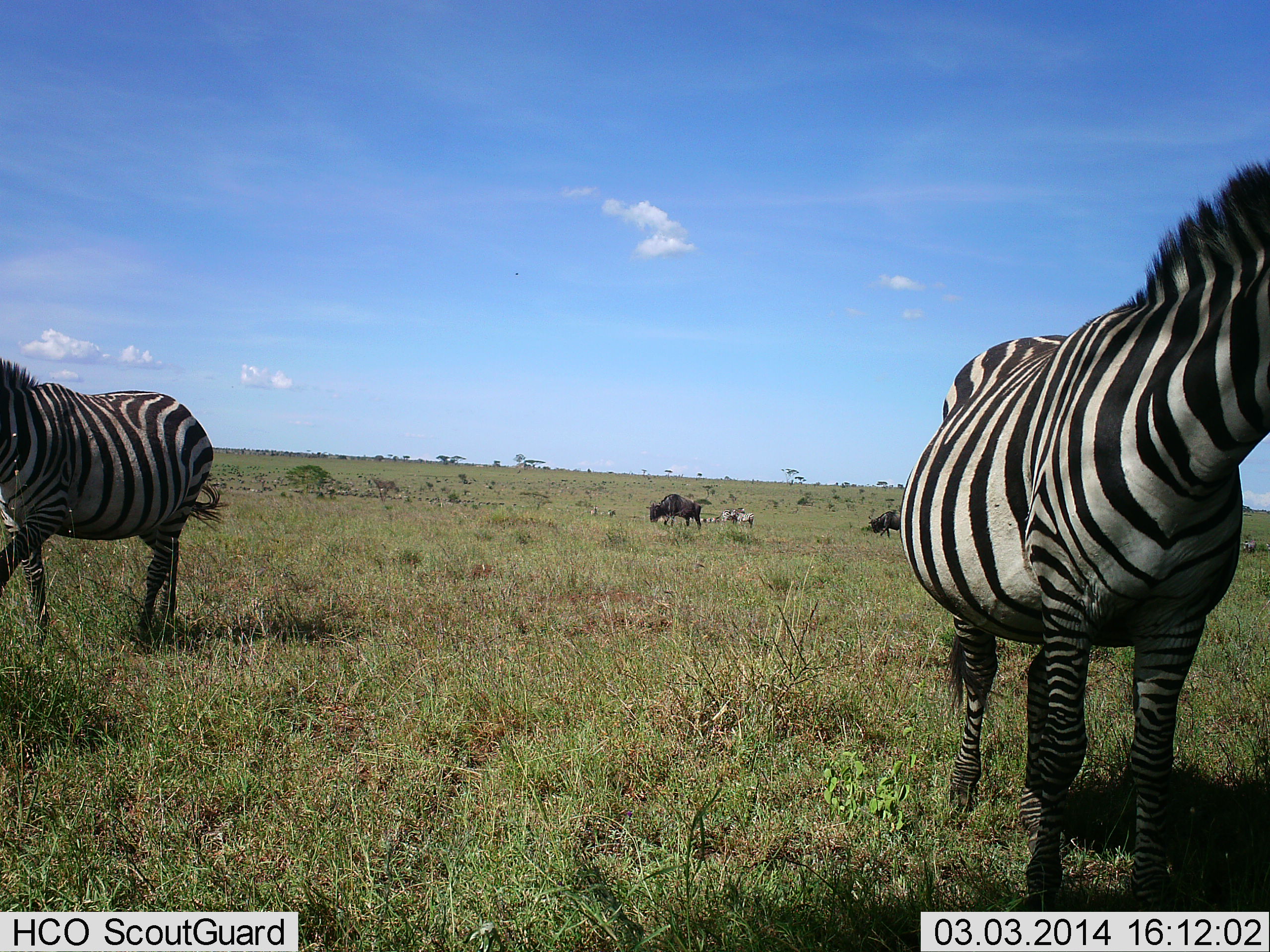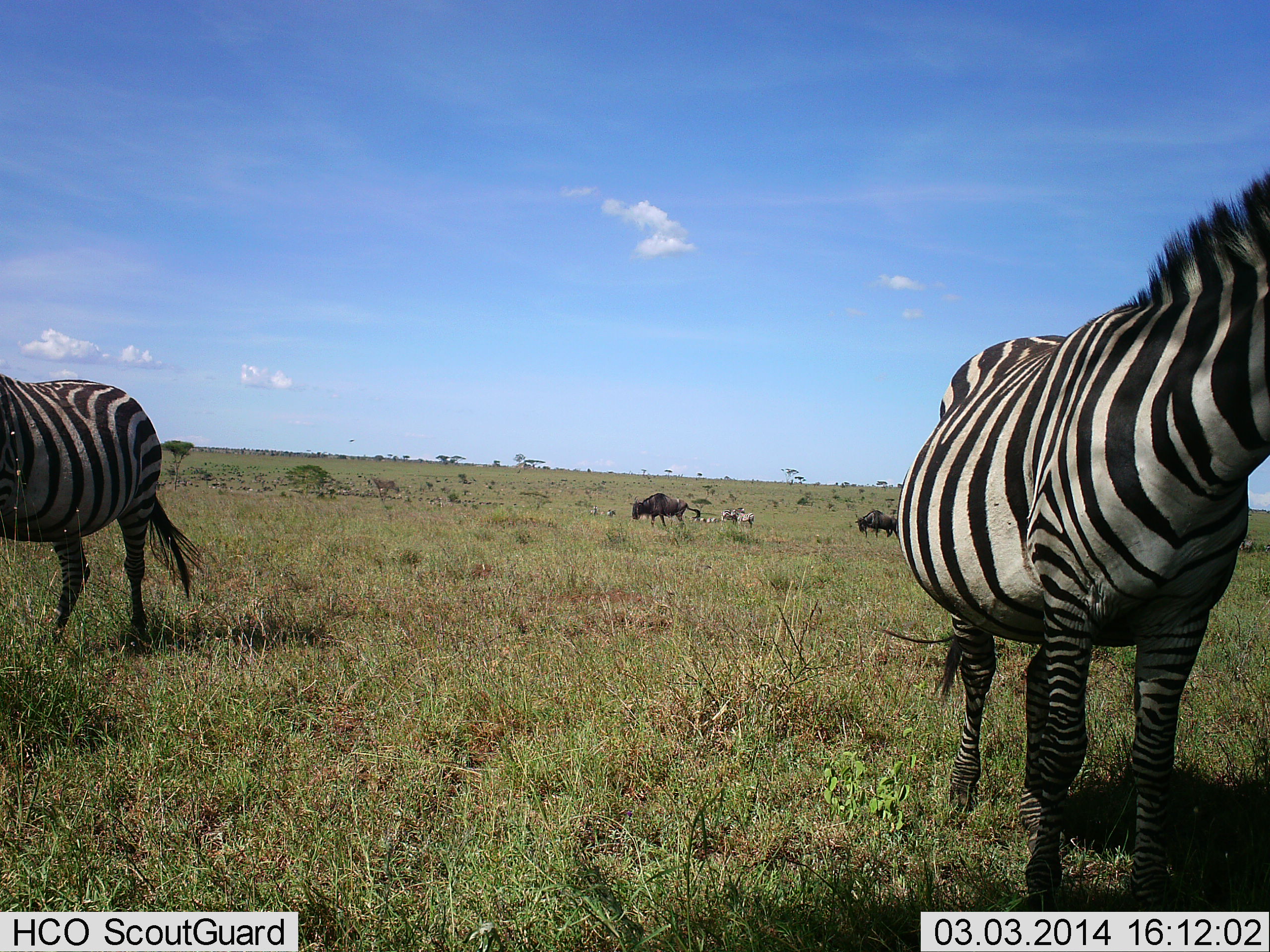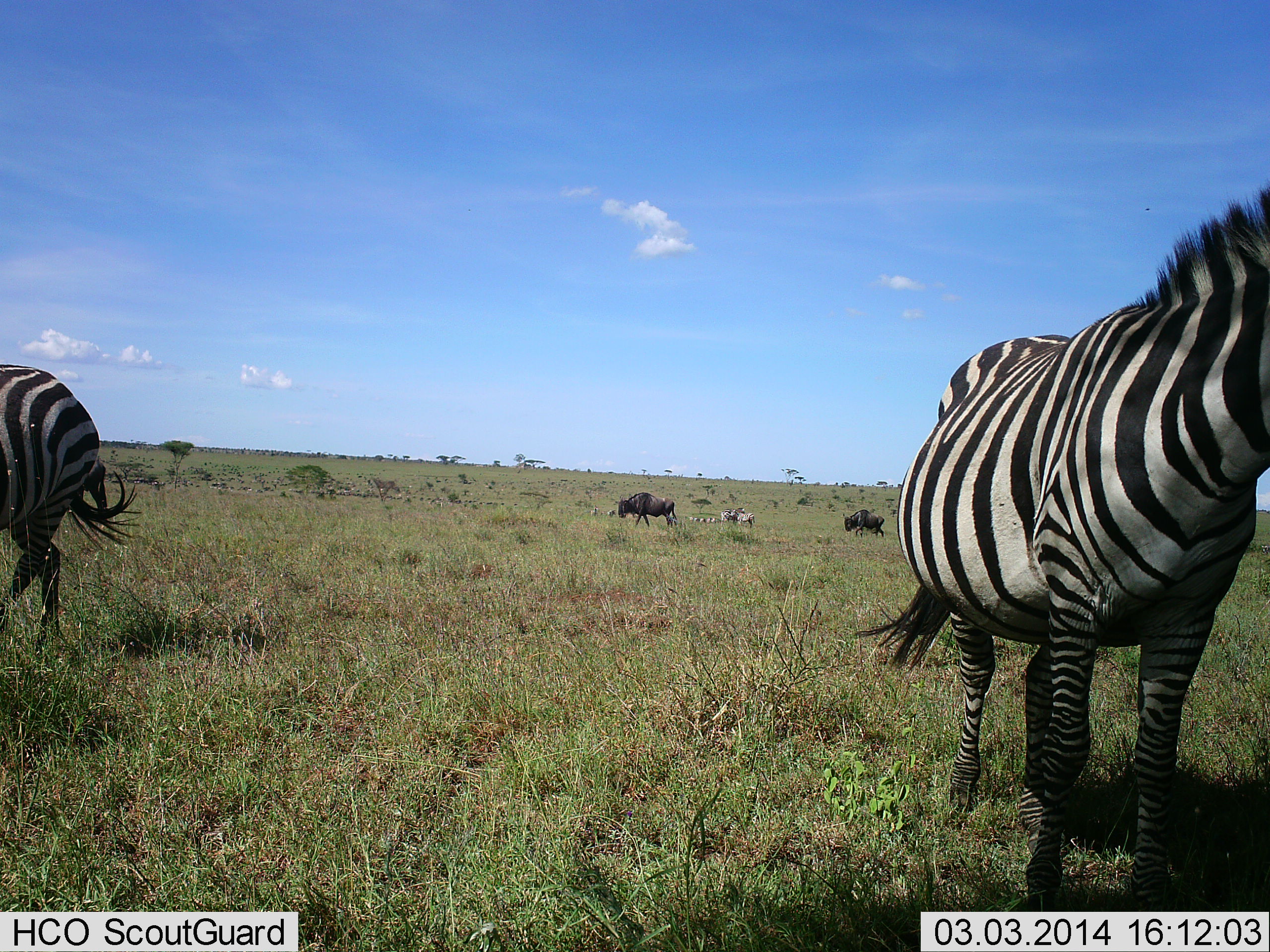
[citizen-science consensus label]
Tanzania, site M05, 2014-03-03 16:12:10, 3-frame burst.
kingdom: Animalia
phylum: Chordata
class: Mammalia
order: Artiodactyla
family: Bovidae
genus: Connochaetes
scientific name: Connochaetes taurinus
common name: blue wildebeest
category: wildebeest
Wildebeest (blue wildebeest) (Connochaetes taurinus), count 3. Behavior (volunteer vote fractions): standing 20%, resting 10%, moving 90%, interacting 0%. Young present (vote fraction): 0%. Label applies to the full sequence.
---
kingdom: Animalia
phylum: Chordata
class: Mammalia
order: Perissodactyla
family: Equidae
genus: Equus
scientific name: Equus quagga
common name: plains zebra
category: zebra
Zebra (plains zebra) (Equus quagga), count 2. Behavior (volunteer vote fractions): standing 82%, resting 0%, moving 64%, interacting 0%. Young present (vote fraction): 0%. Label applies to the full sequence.